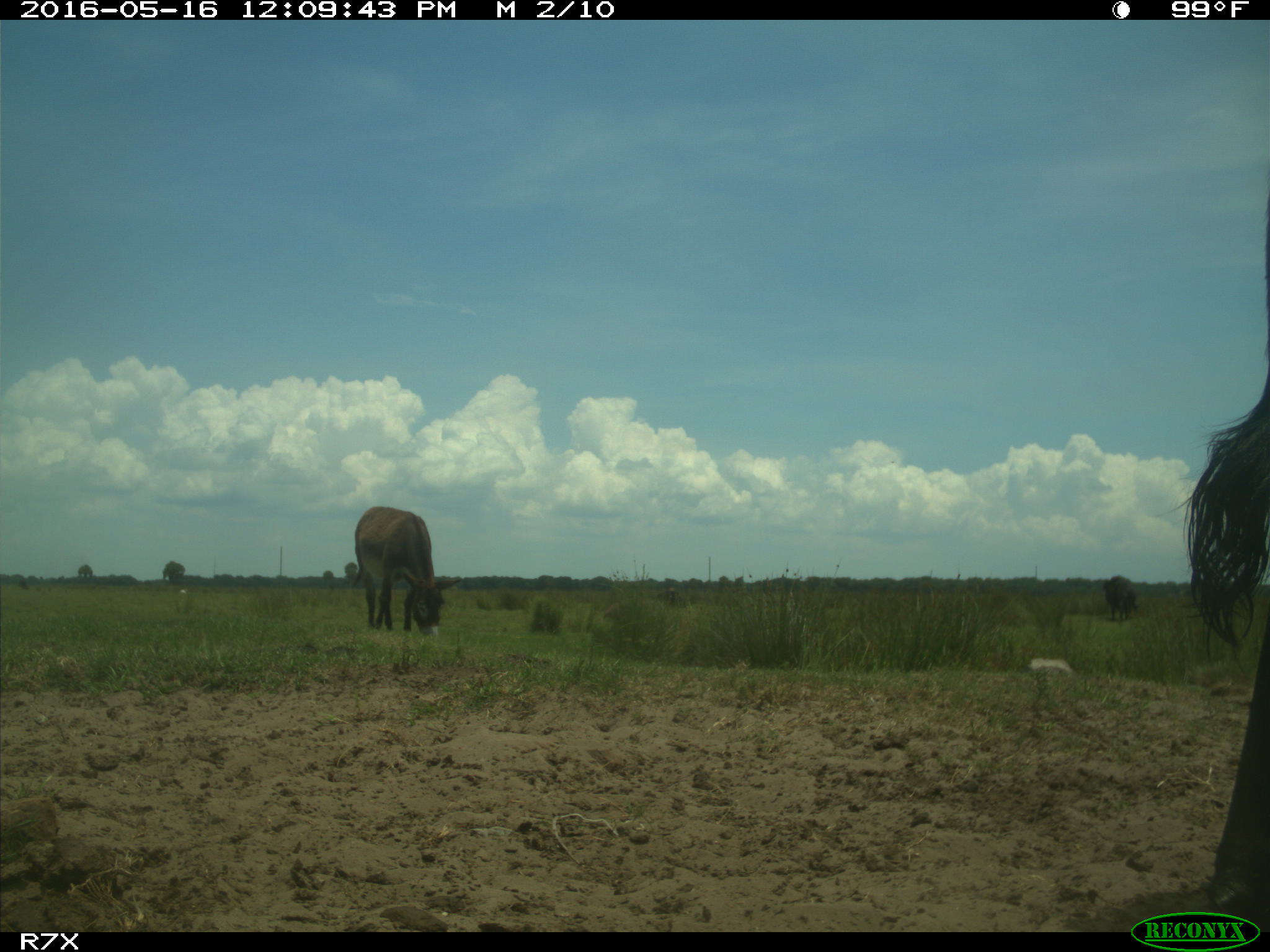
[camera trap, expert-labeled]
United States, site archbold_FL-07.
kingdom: Animalia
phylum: Chordata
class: Mammalia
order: Artiodactyla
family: Bovidae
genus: Bos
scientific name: Bos taurus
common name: domestic cow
Bos taurus (domestic cow).